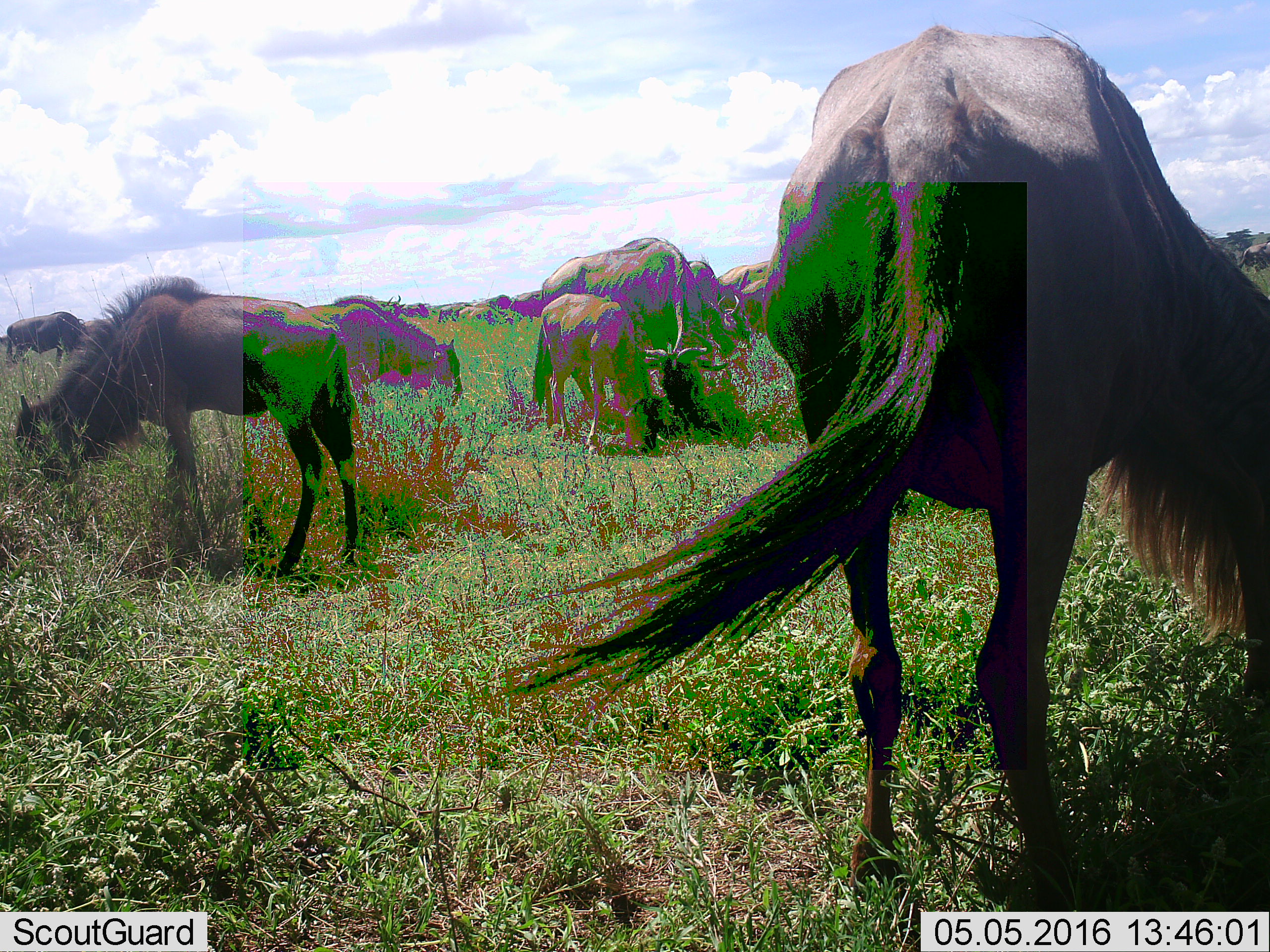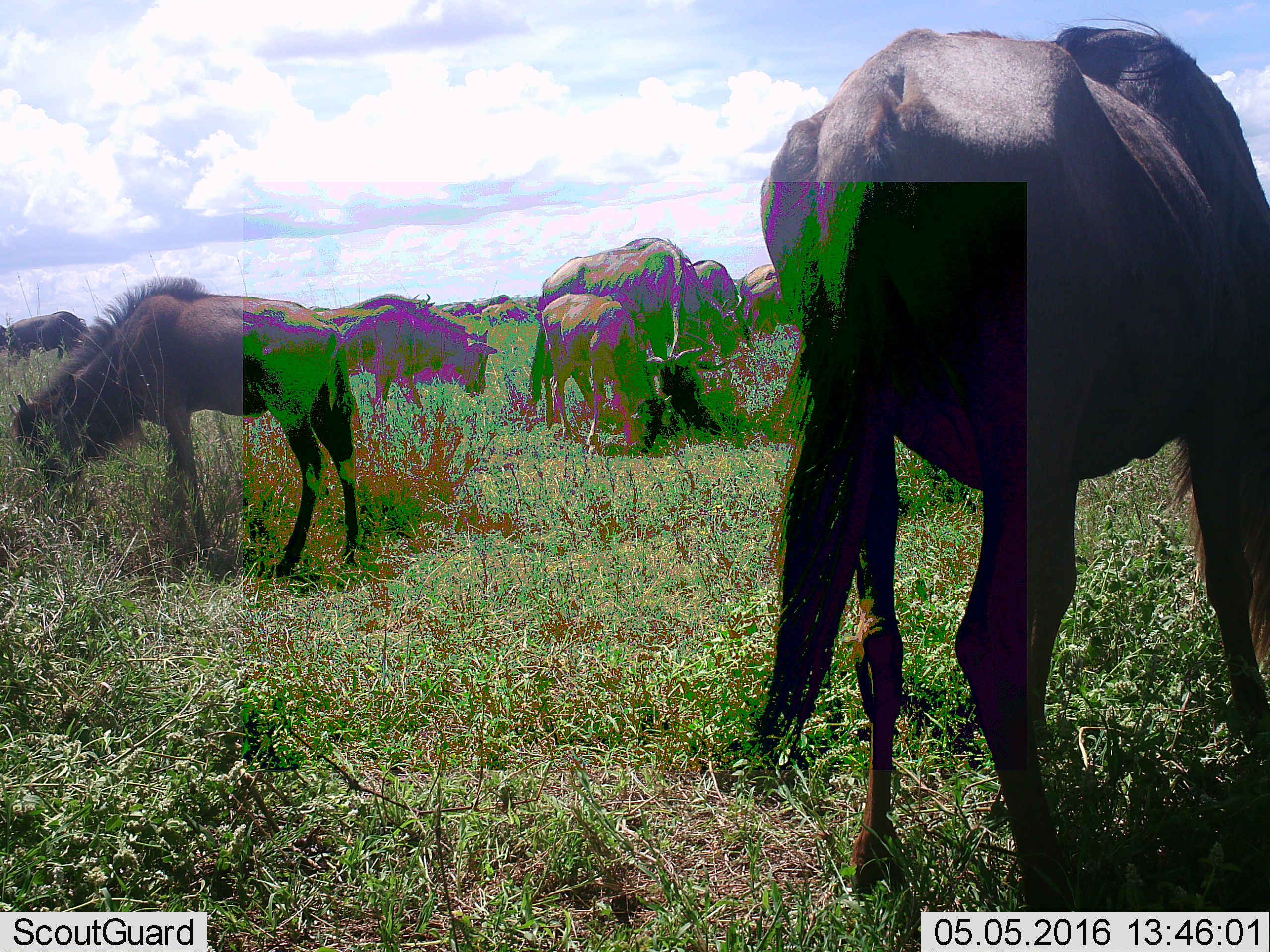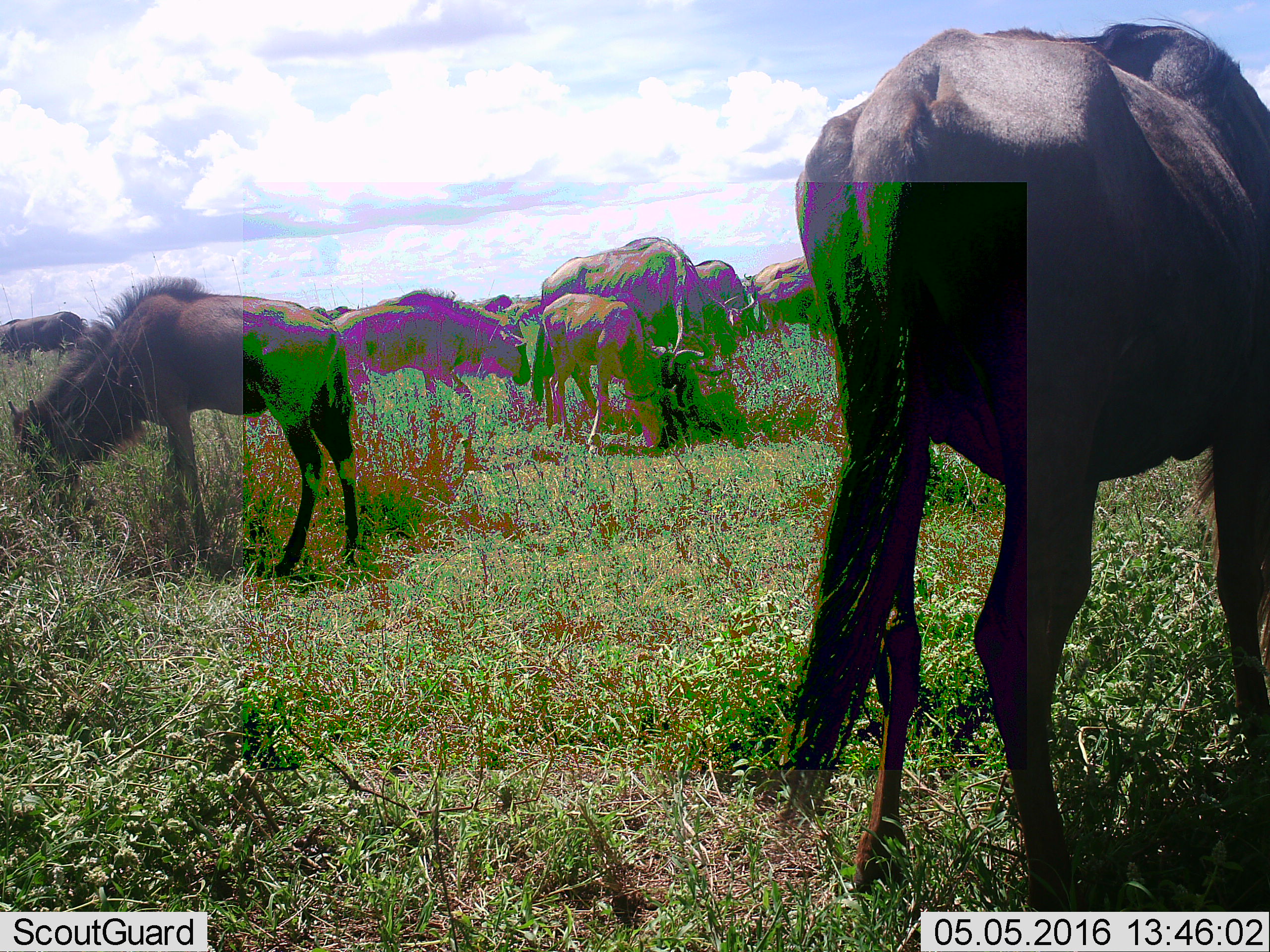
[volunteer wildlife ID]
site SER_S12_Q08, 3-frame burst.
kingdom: Animalia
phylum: Chordata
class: Mammalia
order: Artiodactyla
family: Bovidae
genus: Connochaetes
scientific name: Connochaetes taurinus taurinus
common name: blue wildebeest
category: wildebeestblue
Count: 11-50.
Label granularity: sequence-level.